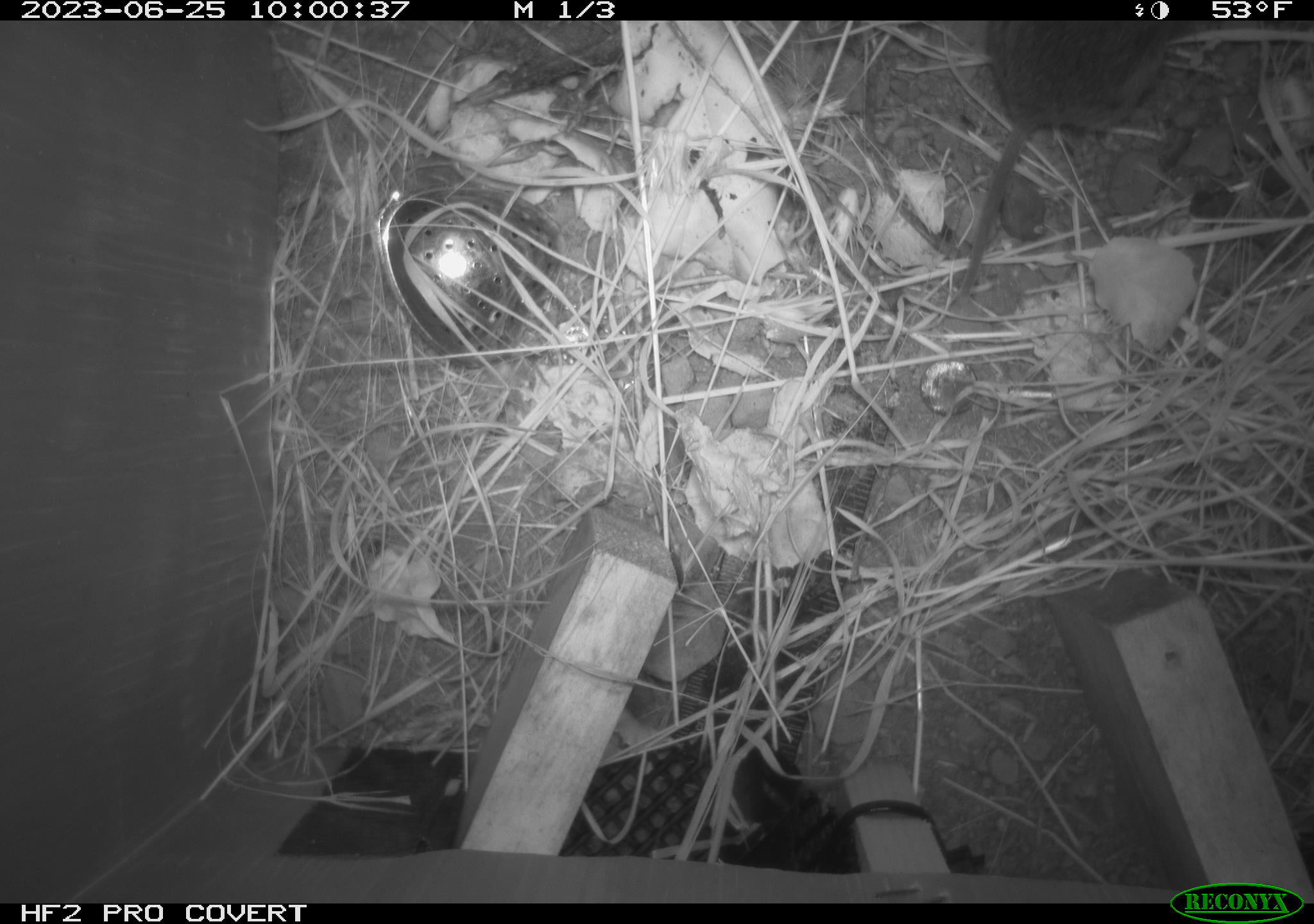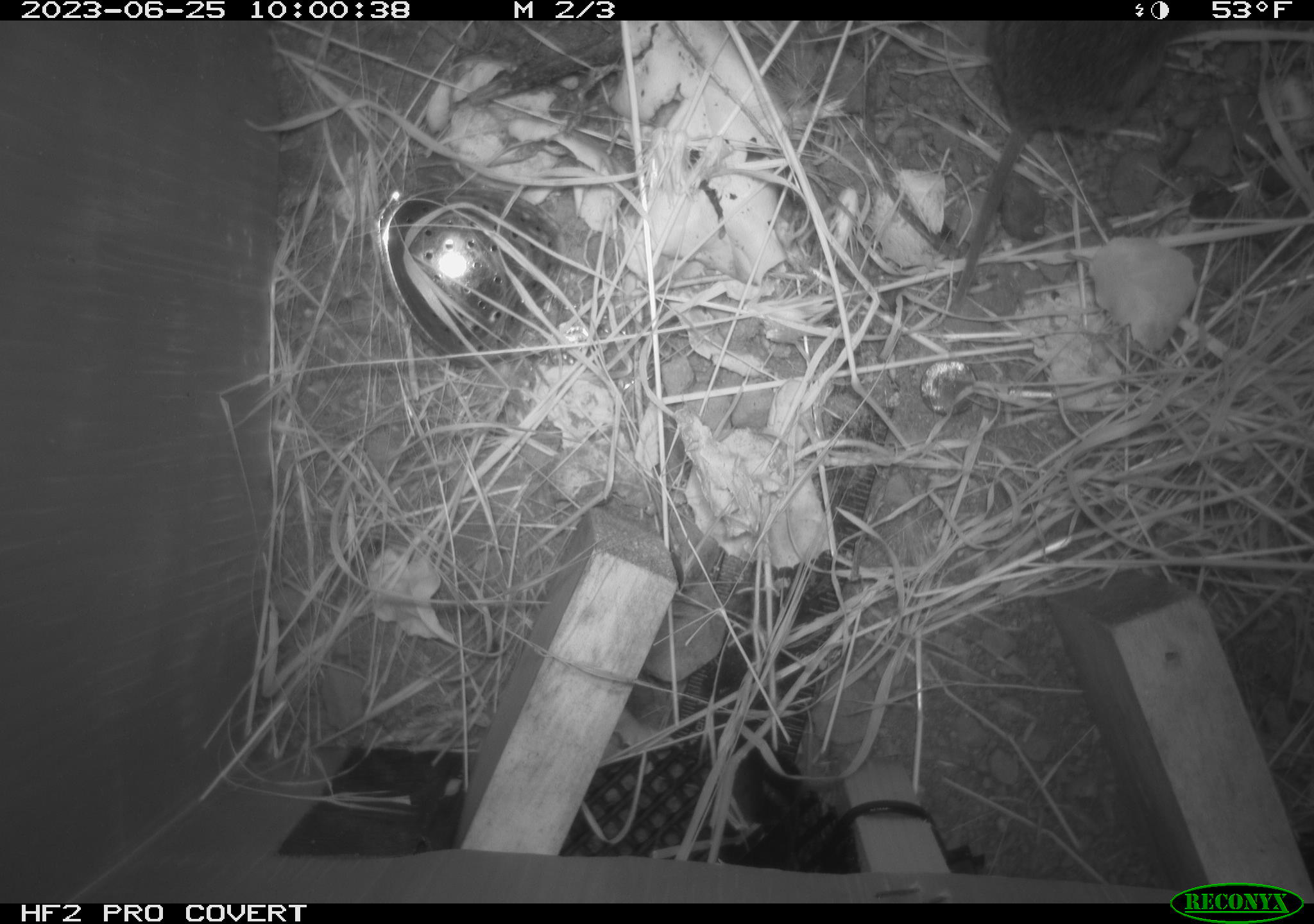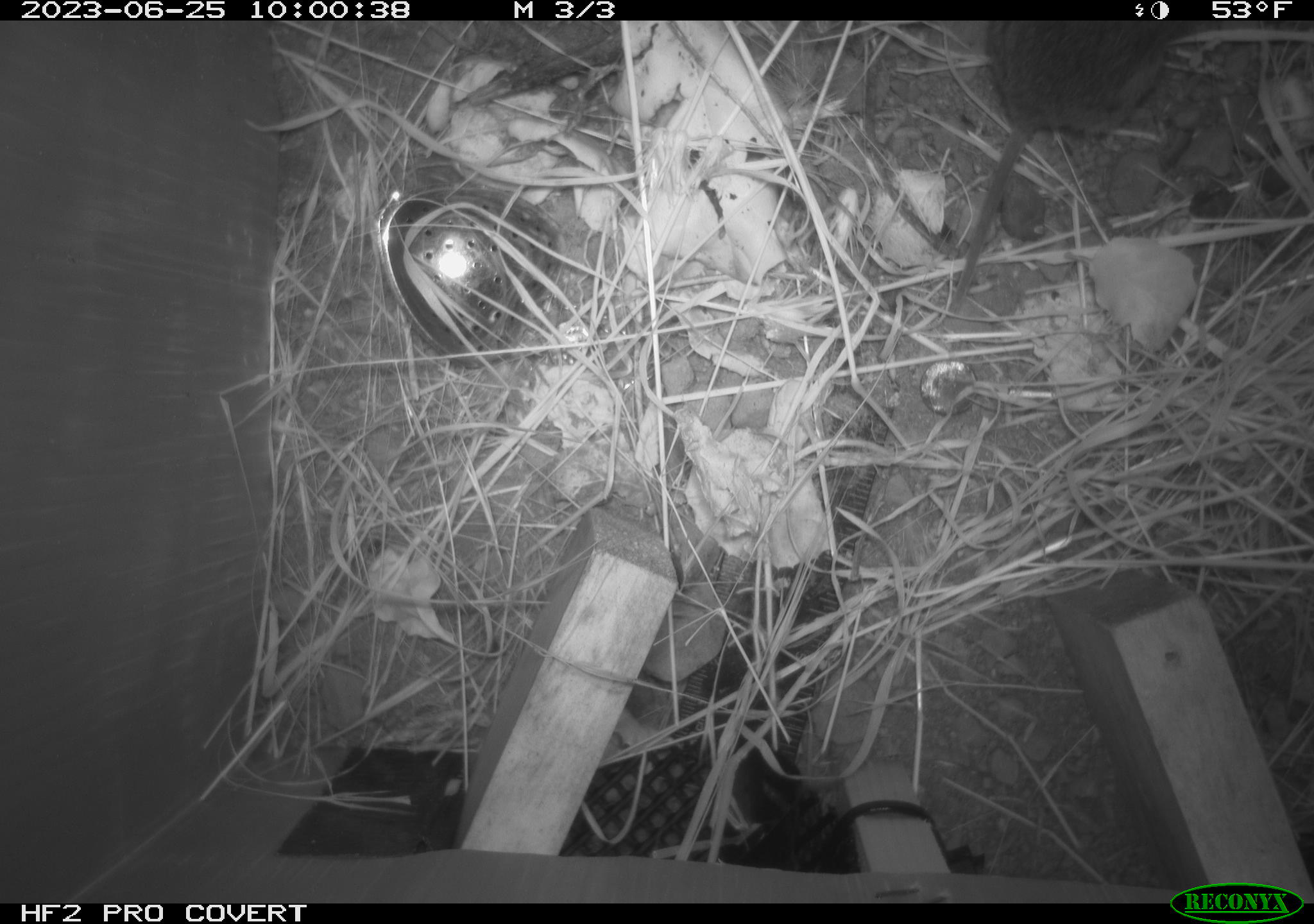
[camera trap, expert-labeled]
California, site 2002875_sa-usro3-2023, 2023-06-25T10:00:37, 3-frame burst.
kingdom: Animalia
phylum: Chordata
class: Mammalia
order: Rodentia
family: Cricetidae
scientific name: Arvicolinae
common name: voles, lemmings, and muskrats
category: arvicolinae subfamily